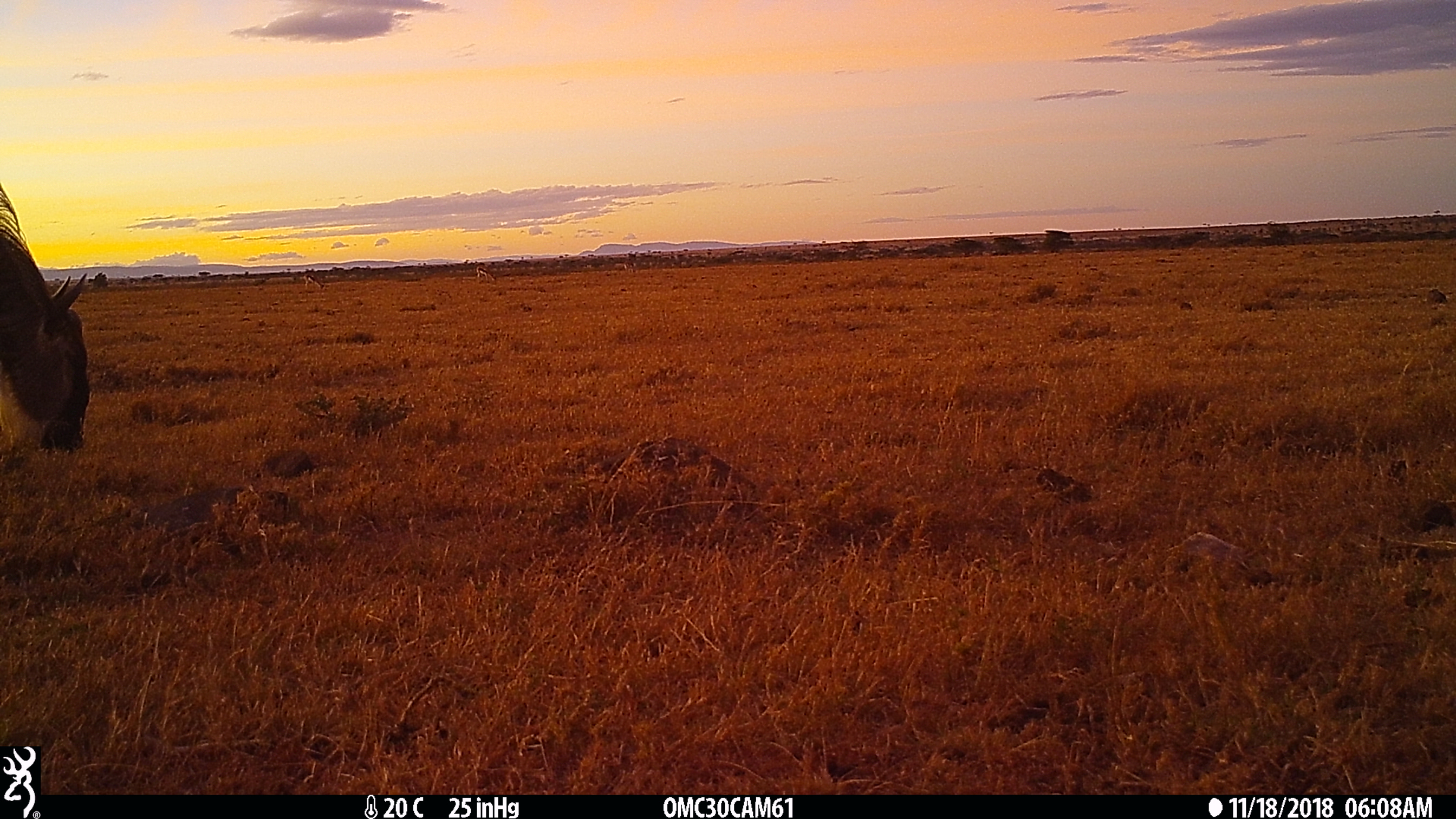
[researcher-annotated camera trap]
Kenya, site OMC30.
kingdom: Animalia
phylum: Chordata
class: Mammalia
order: Artiodactyla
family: Bovidae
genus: Connochaetes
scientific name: Connochaetes taurinus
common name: blue wildebeest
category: wildebeest